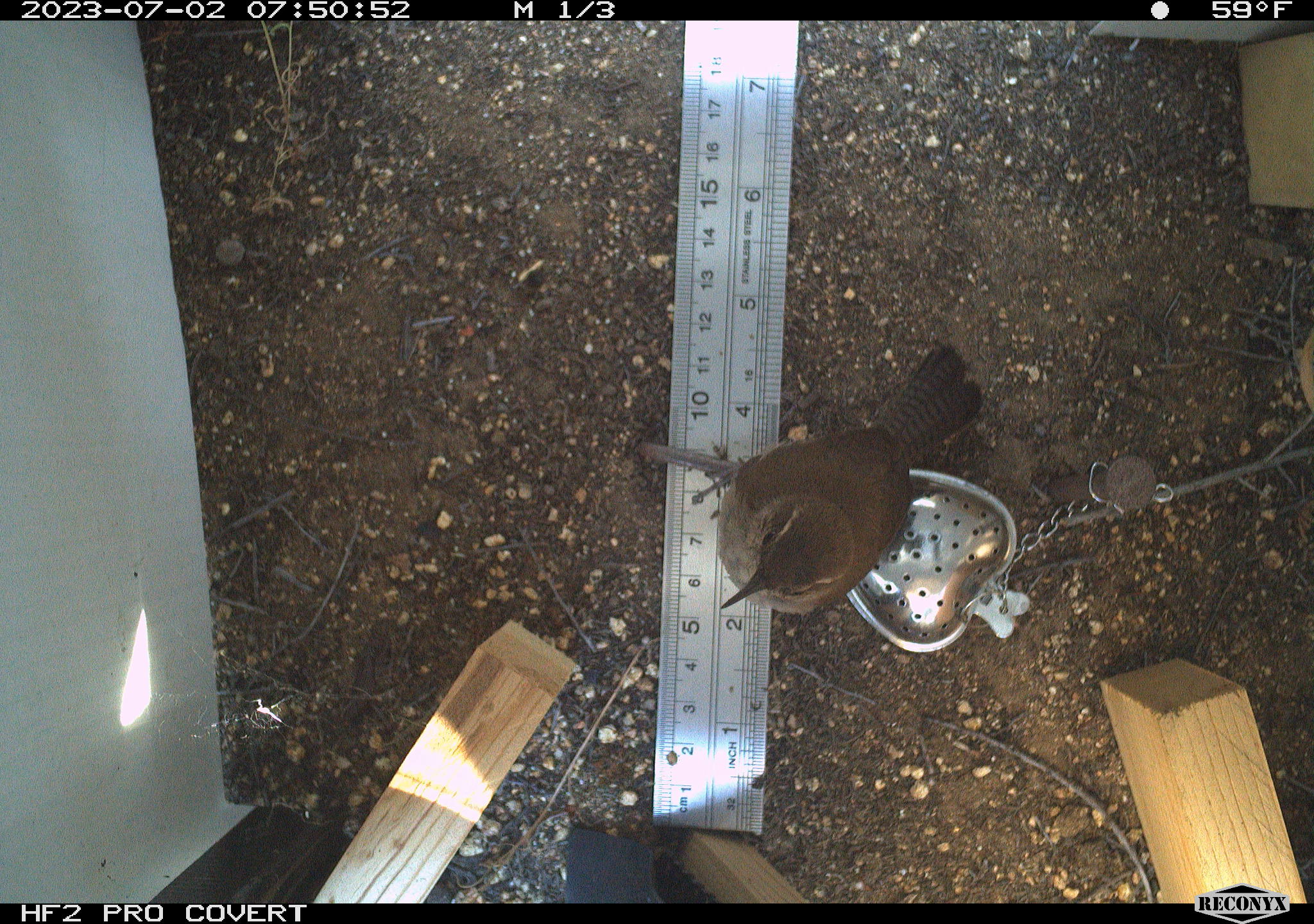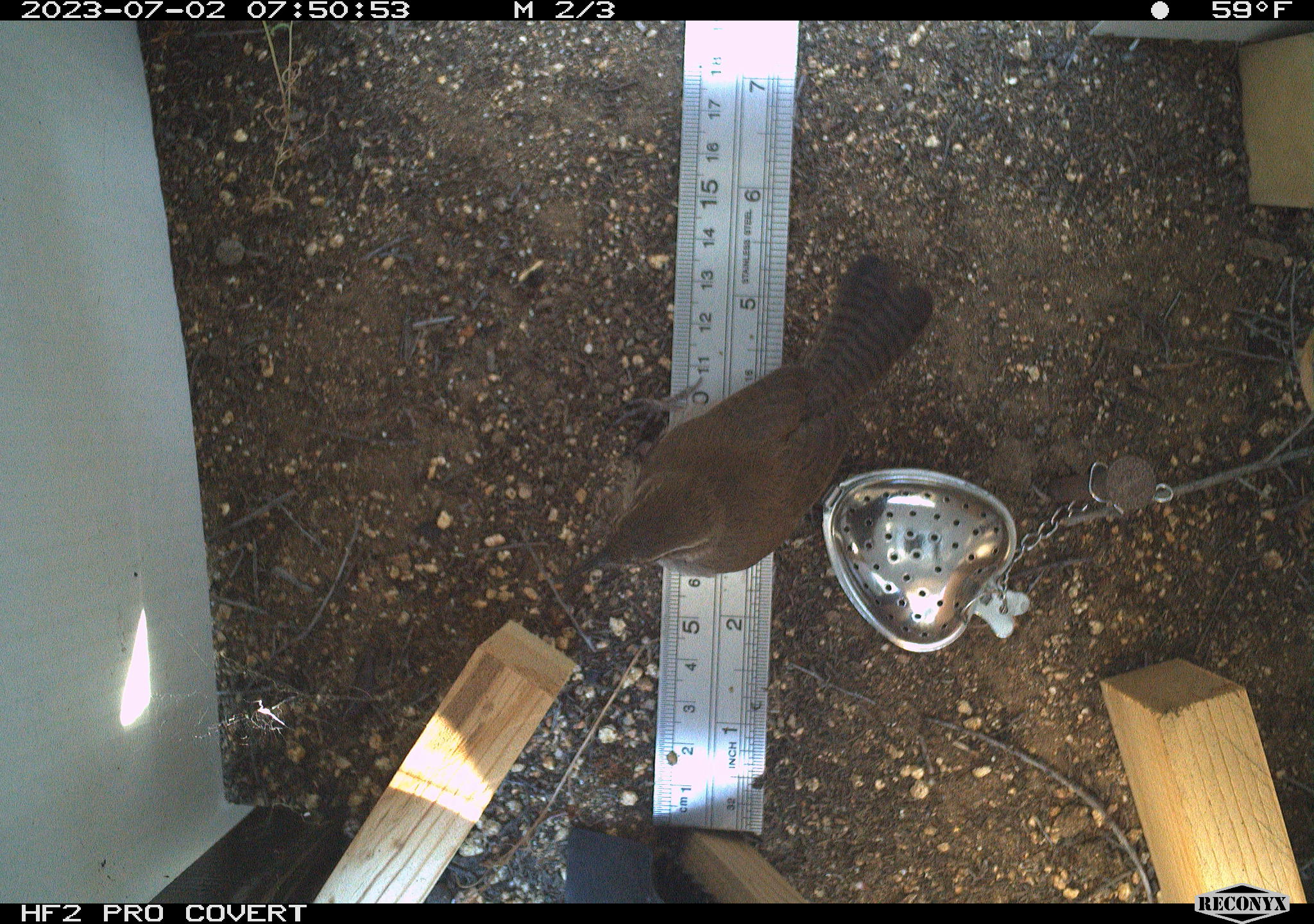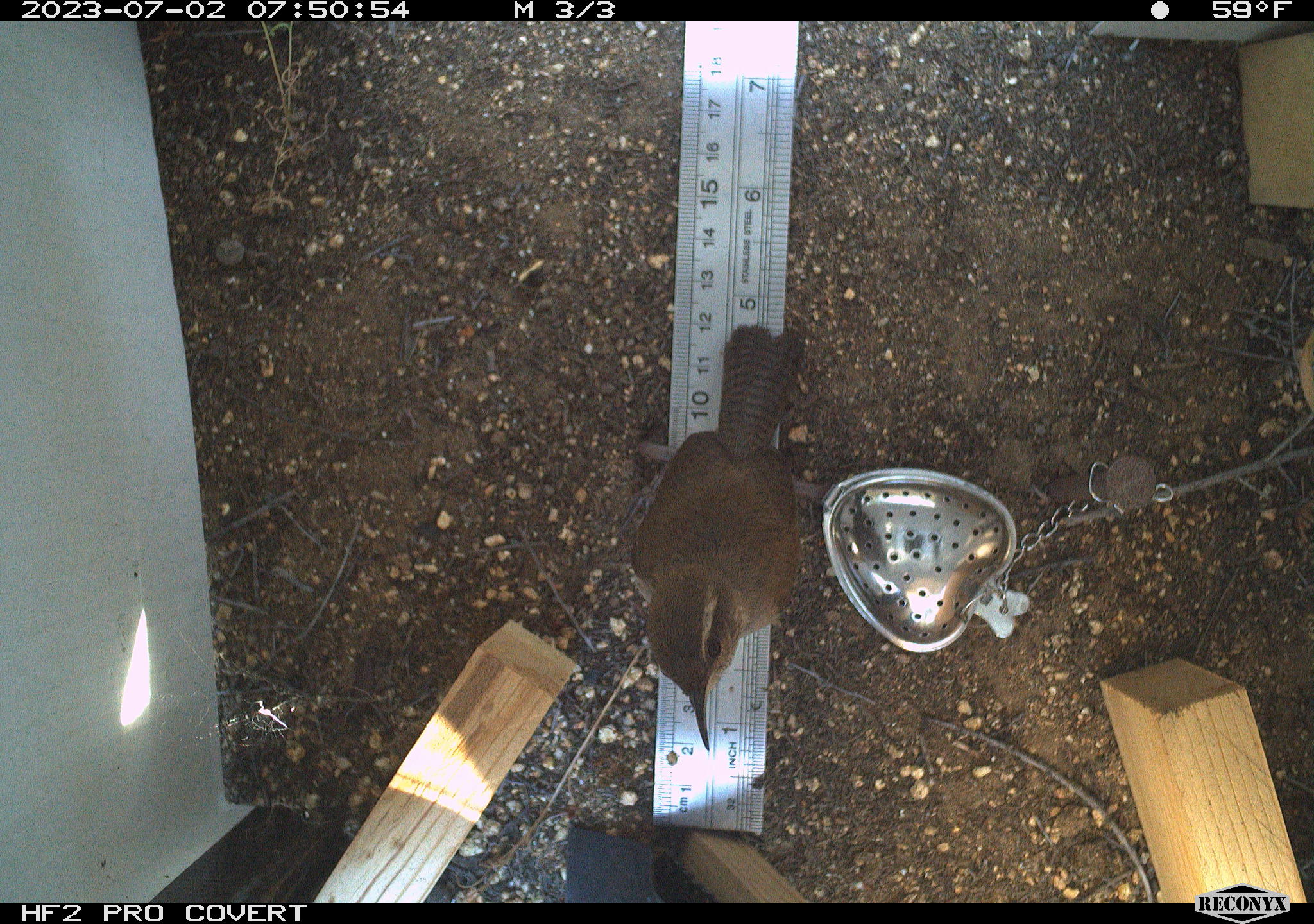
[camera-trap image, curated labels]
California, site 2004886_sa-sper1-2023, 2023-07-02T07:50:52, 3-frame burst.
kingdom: Animalia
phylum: Chordata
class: Aves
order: Passeriformes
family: Troglodytidae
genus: Thryomanes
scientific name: Thryomanes bewickii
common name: bewick's wren